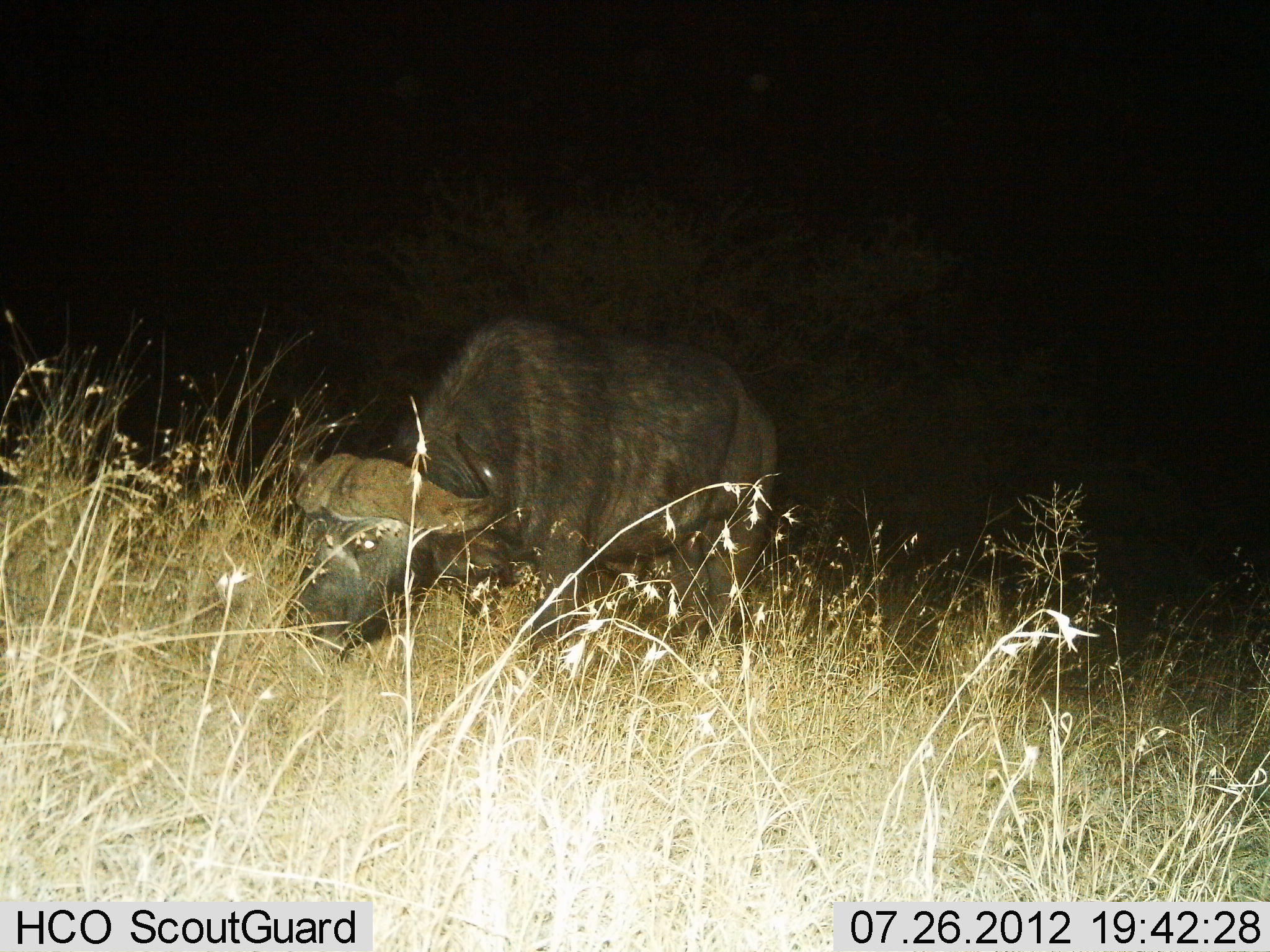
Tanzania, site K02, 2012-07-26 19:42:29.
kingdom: Animalia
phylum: Chordata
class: Mammalia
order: Artiodactyla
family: Bovidae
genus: Syncerus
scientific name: Syncerus caffer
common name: cape buffalo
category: buffalo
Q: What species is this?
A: Buffalo (cape buffalo) (Syncerus caffer).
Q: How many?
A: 1.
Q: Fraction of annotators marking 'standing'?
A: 50%.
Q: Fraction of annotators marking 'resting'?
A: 0%.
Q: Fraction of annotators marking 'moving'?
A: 0%.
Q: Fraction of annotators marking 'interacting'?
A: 0%.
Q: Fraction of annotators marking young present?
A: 0%.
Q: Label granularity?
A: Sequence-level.